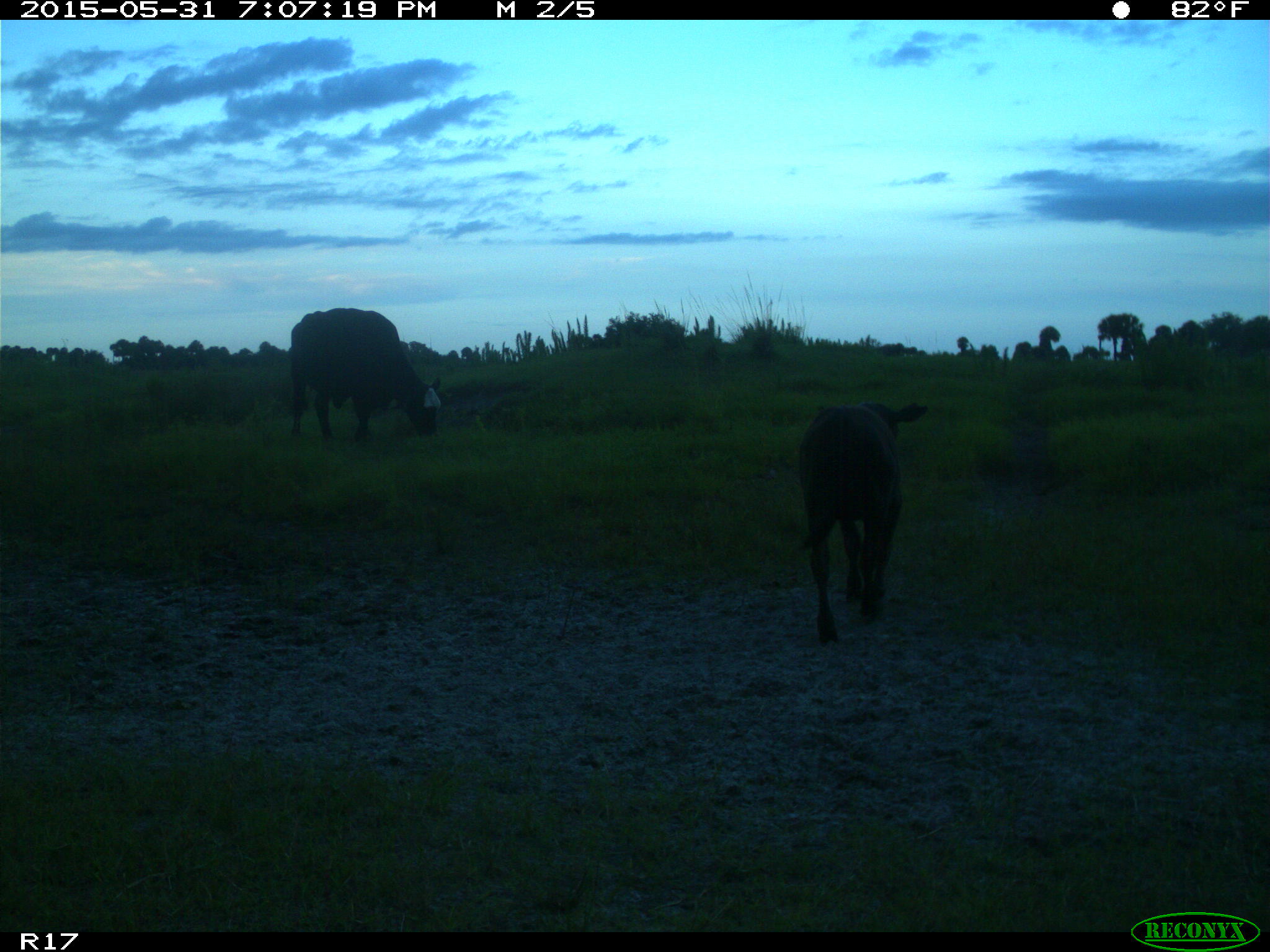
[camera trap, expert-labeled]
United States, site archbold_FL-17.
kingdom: Animalia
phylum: Chordata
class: Mammalia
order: Artiodactyla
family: Bovidae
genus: Bos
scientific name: Bos taurus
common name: domestic cow